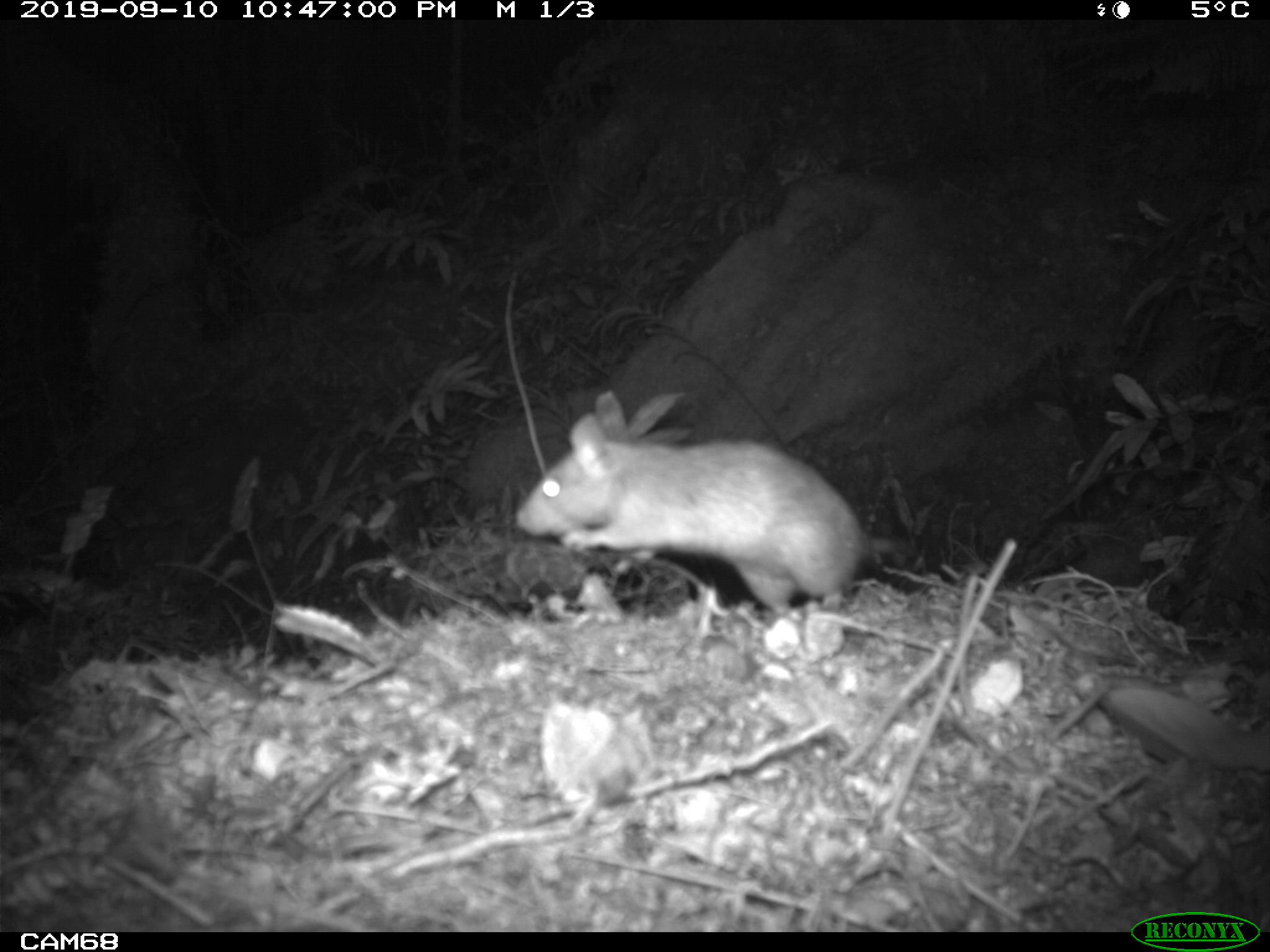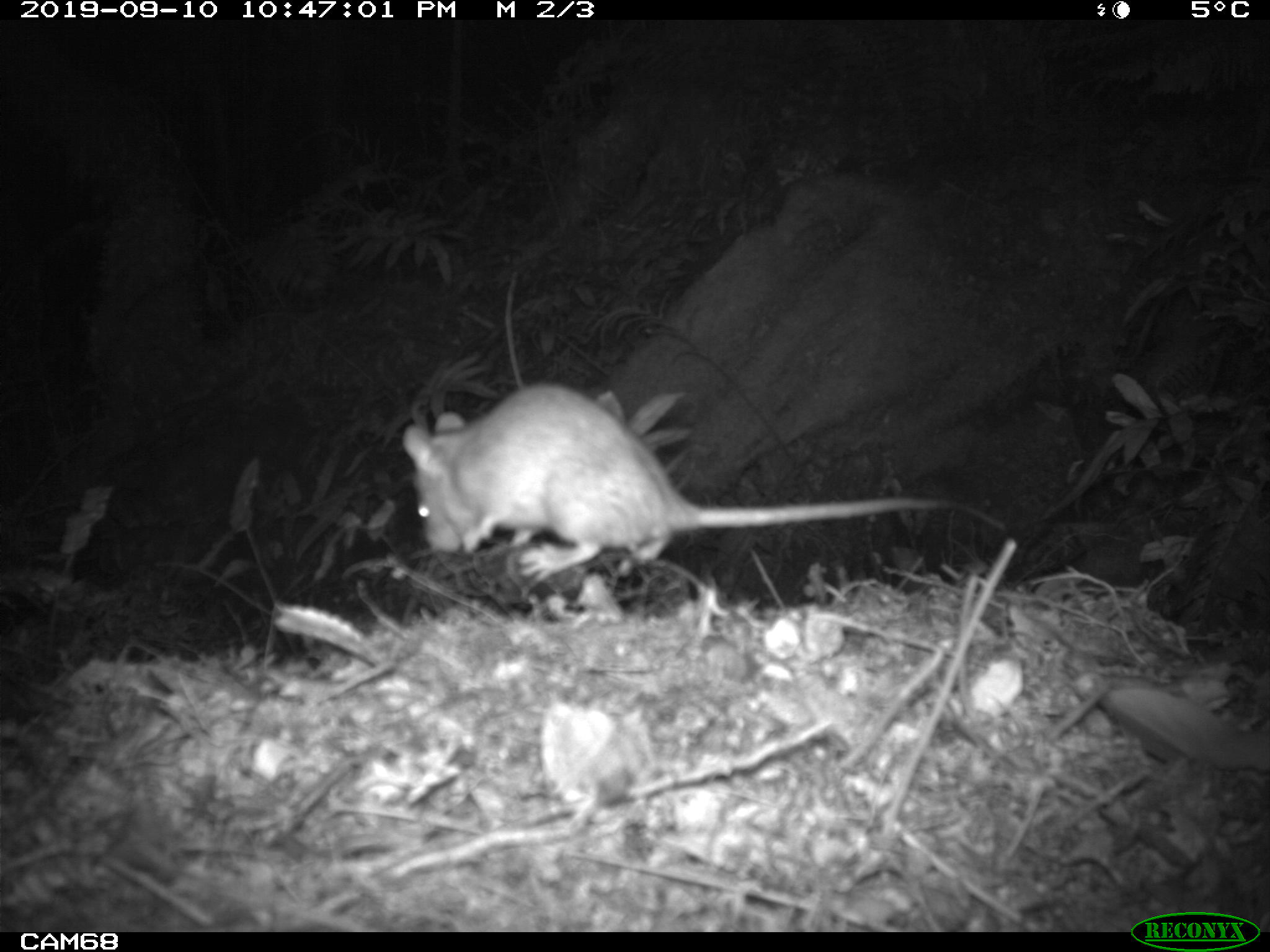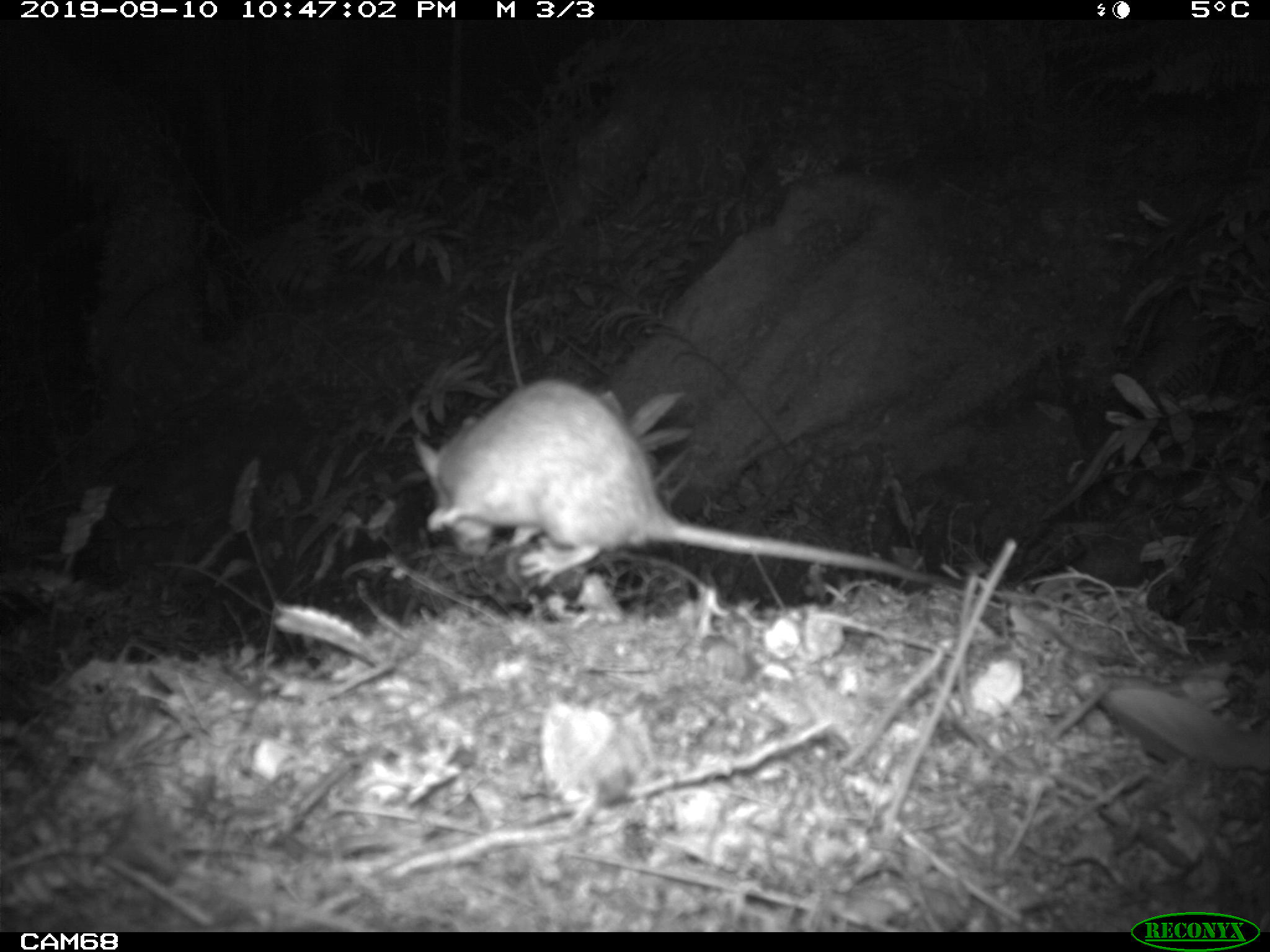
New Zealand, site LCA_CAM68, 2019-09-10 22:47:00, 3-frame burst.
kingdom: Animalia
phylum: Chordata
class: Mammalia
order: Rodentia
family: Muridae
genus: Rattus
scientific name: Rattus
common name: rat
Rat (Rattus).